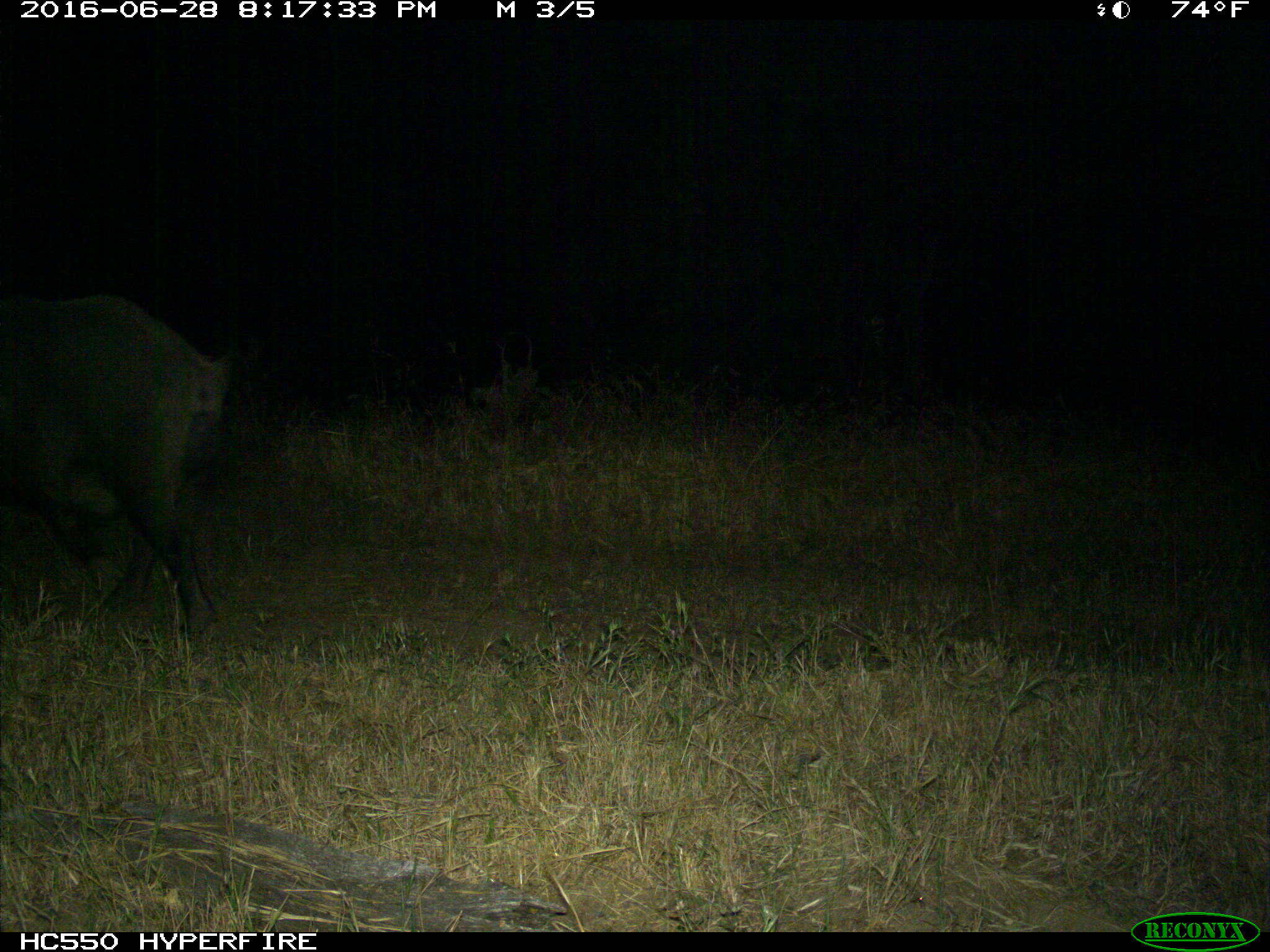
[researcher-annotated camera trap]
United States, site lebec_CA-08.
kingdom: Animalia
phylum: Chordata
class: Mammalia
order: Artiodactyla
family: Suidae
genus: Sus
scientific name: Sus scrofa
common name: wild boar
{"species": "Sus scrofa (wild boar)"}